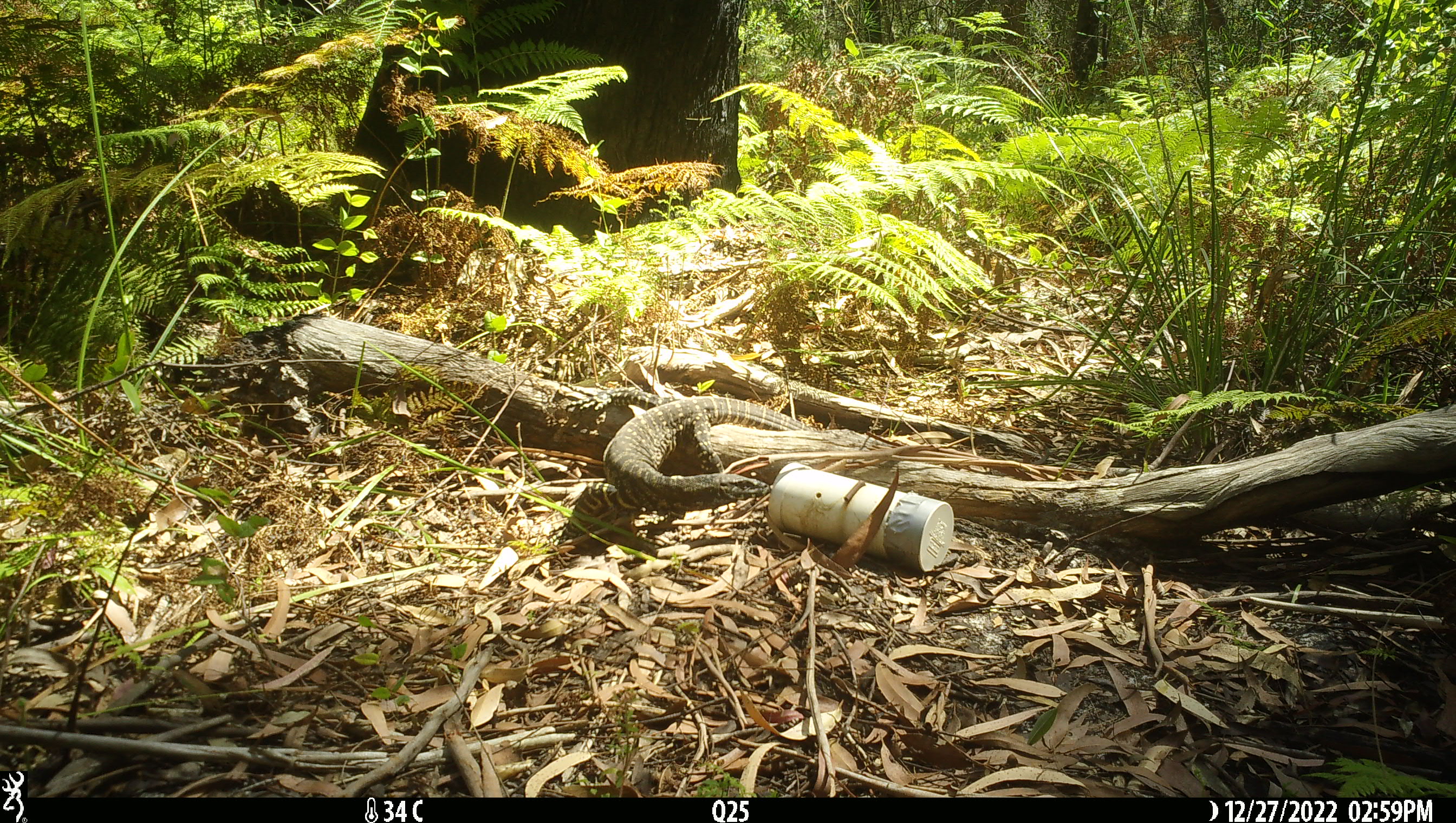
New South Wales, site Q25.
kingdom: Animalia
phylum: Chordata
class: Reptilia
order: Squamata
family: Varanidae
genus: Varanus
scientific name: Varanus varius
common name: lace monitor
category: goanna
Goanna (lace monitor) (Varanus varius).